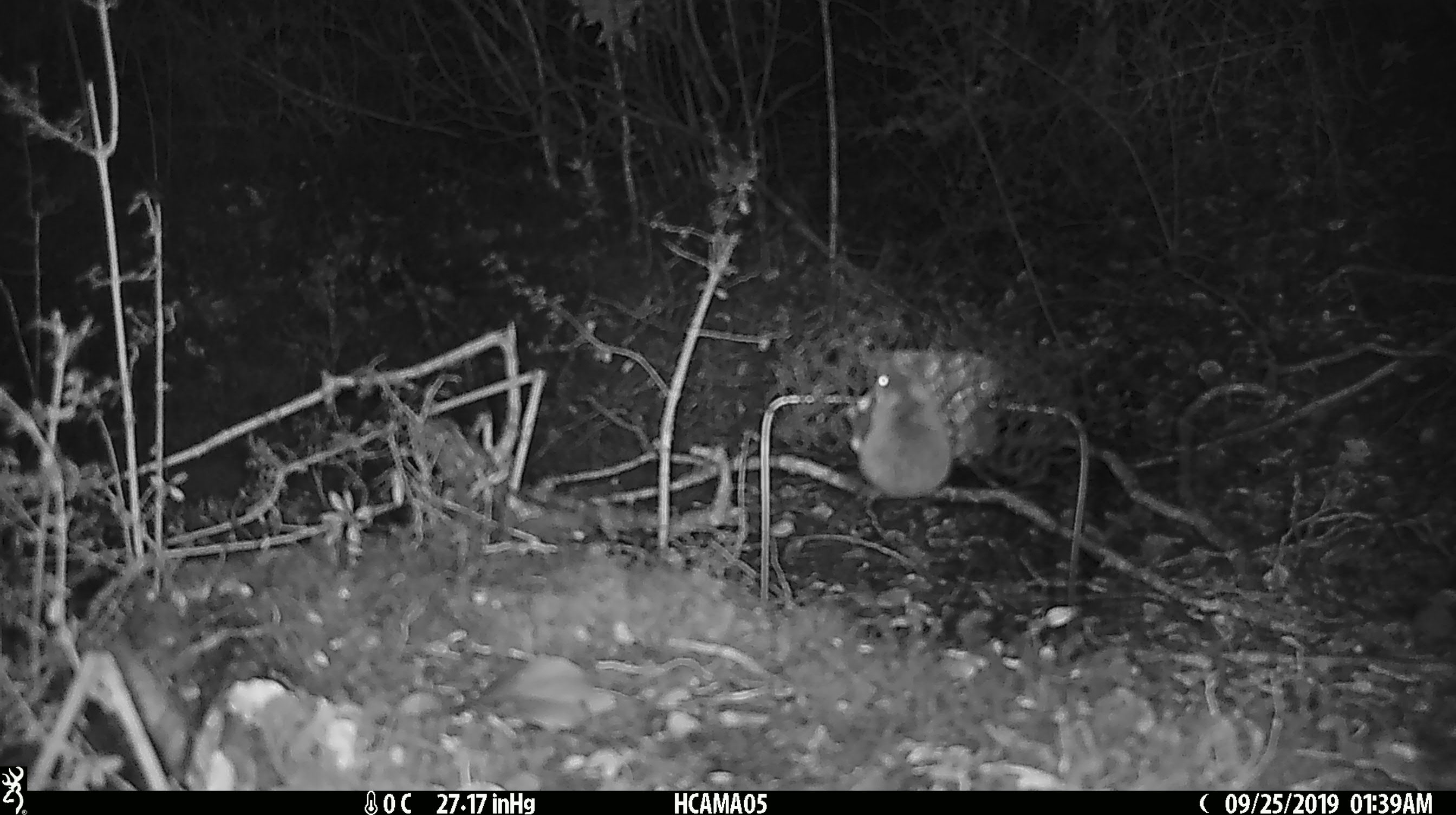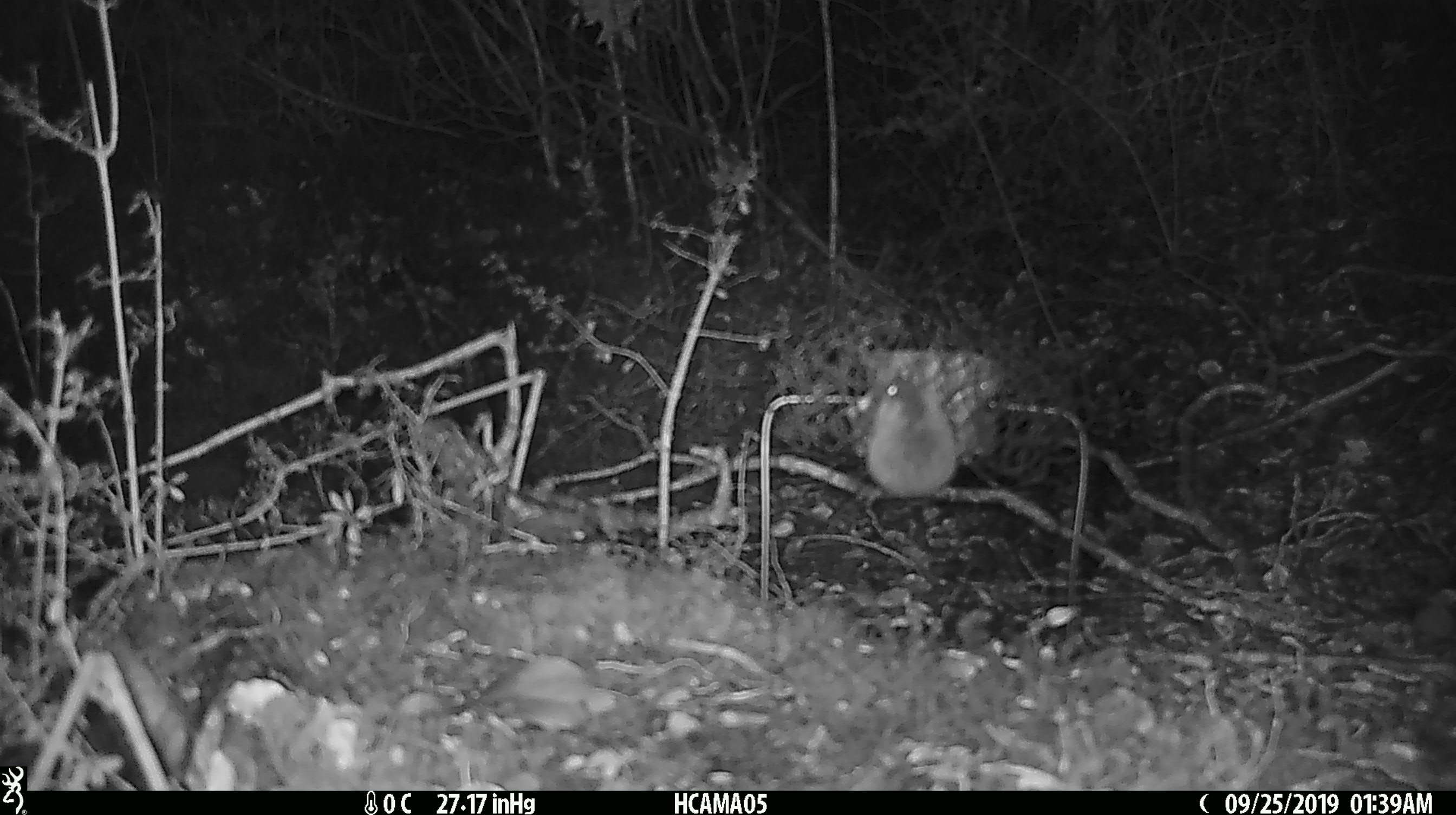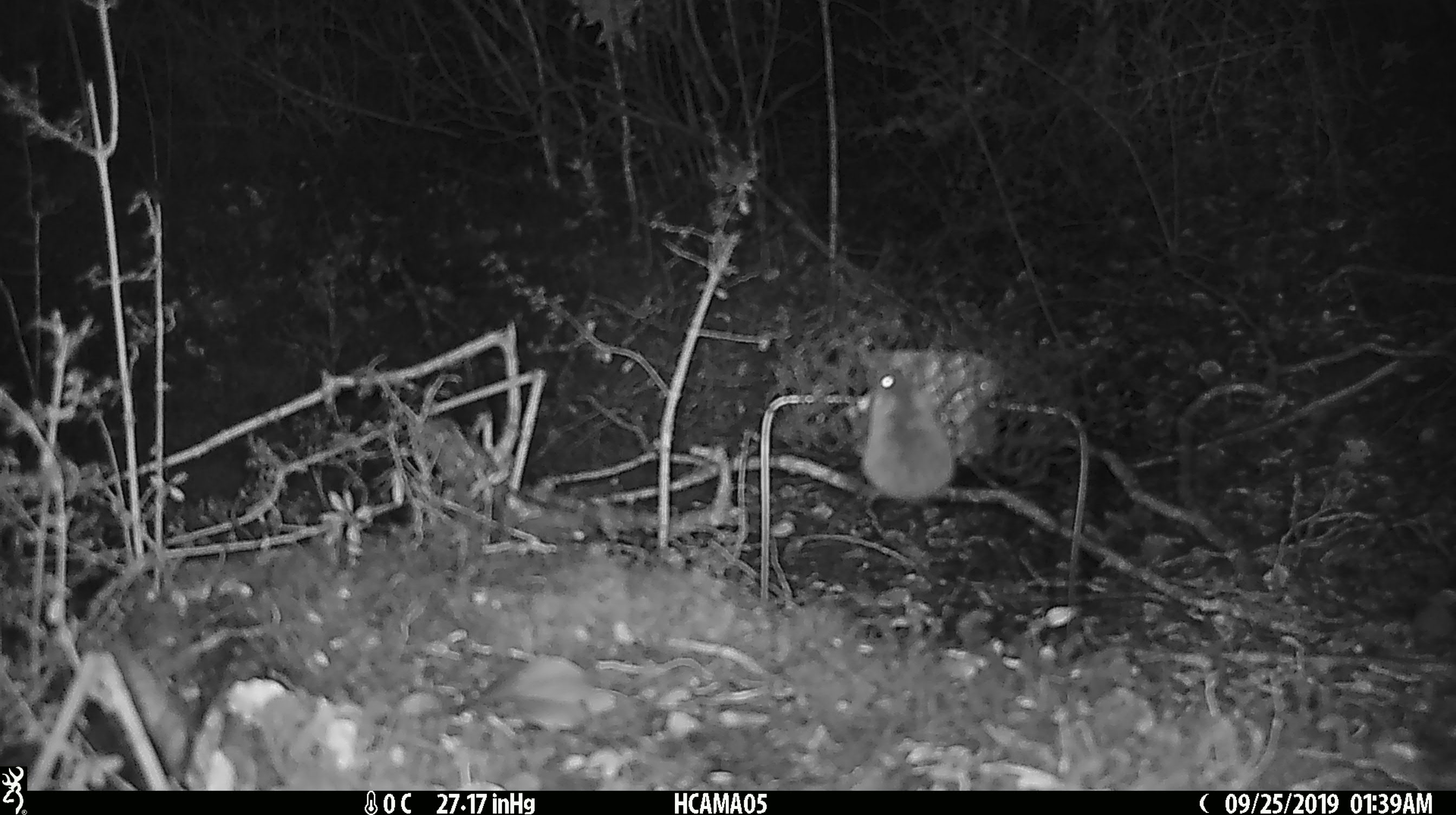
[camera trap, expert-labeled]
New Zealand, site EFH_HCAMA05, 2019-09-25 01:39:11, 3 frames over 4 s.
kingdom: Animalia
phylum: Chordata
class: Mammalia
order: Rodentia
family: Muridae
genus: Mus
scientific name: Mus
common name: mouse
Mouse (Mus).